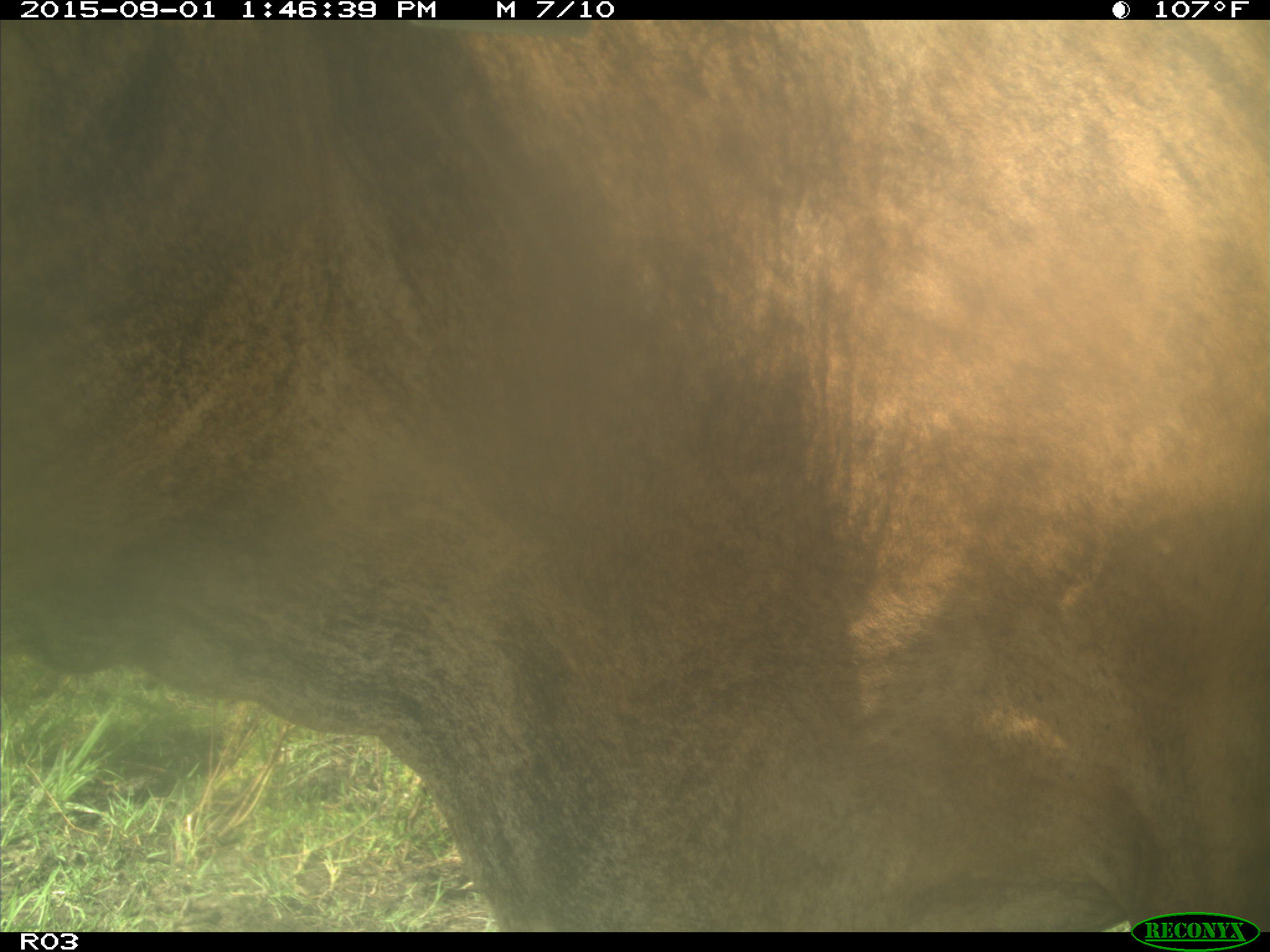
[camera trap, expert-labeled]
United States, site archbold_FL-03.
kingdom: Animalia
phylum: Chordata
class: Mammalia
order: Artiodactyla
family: Bovidae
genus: Bos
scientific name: Bos taurus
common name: domestic cow